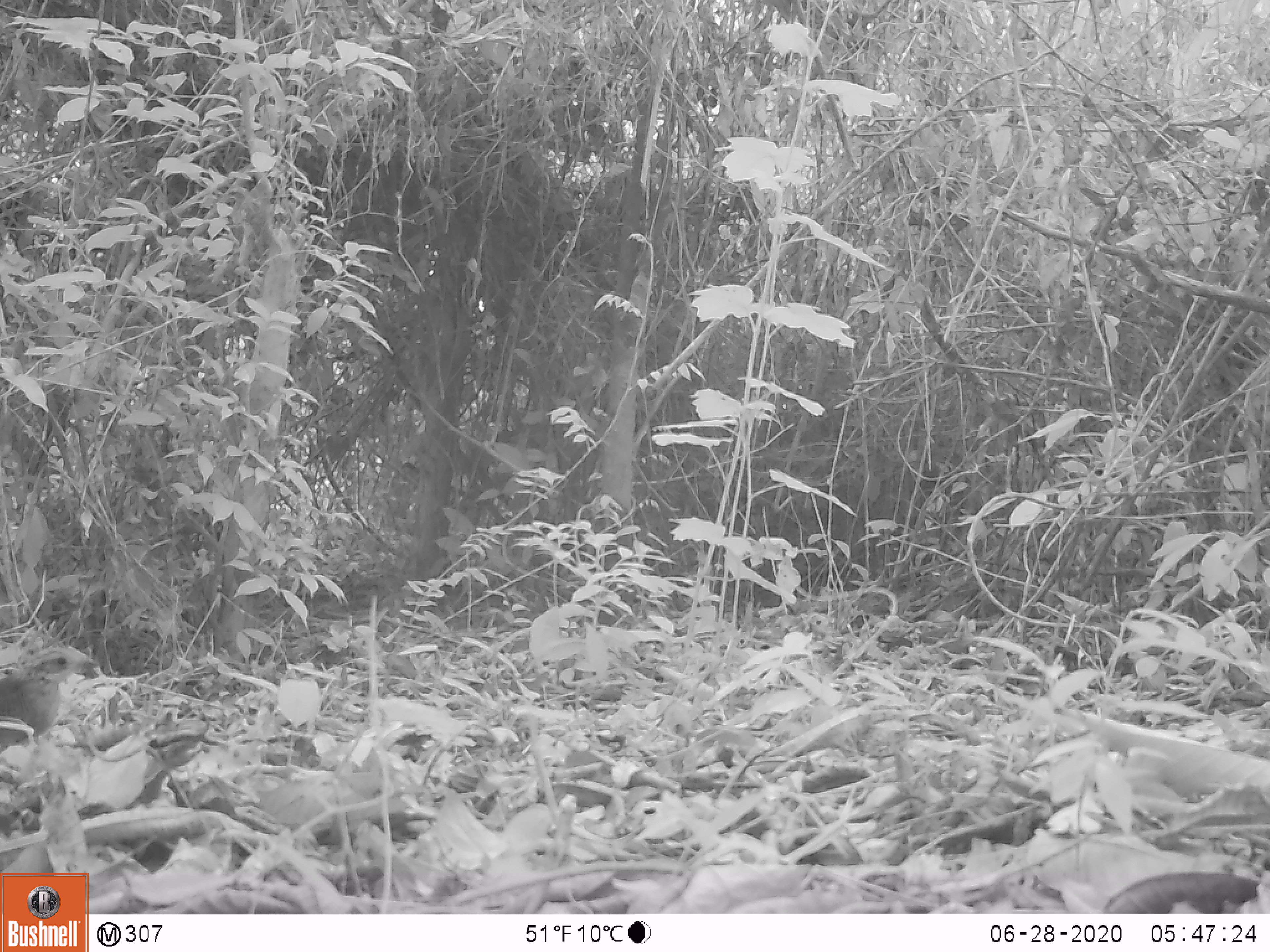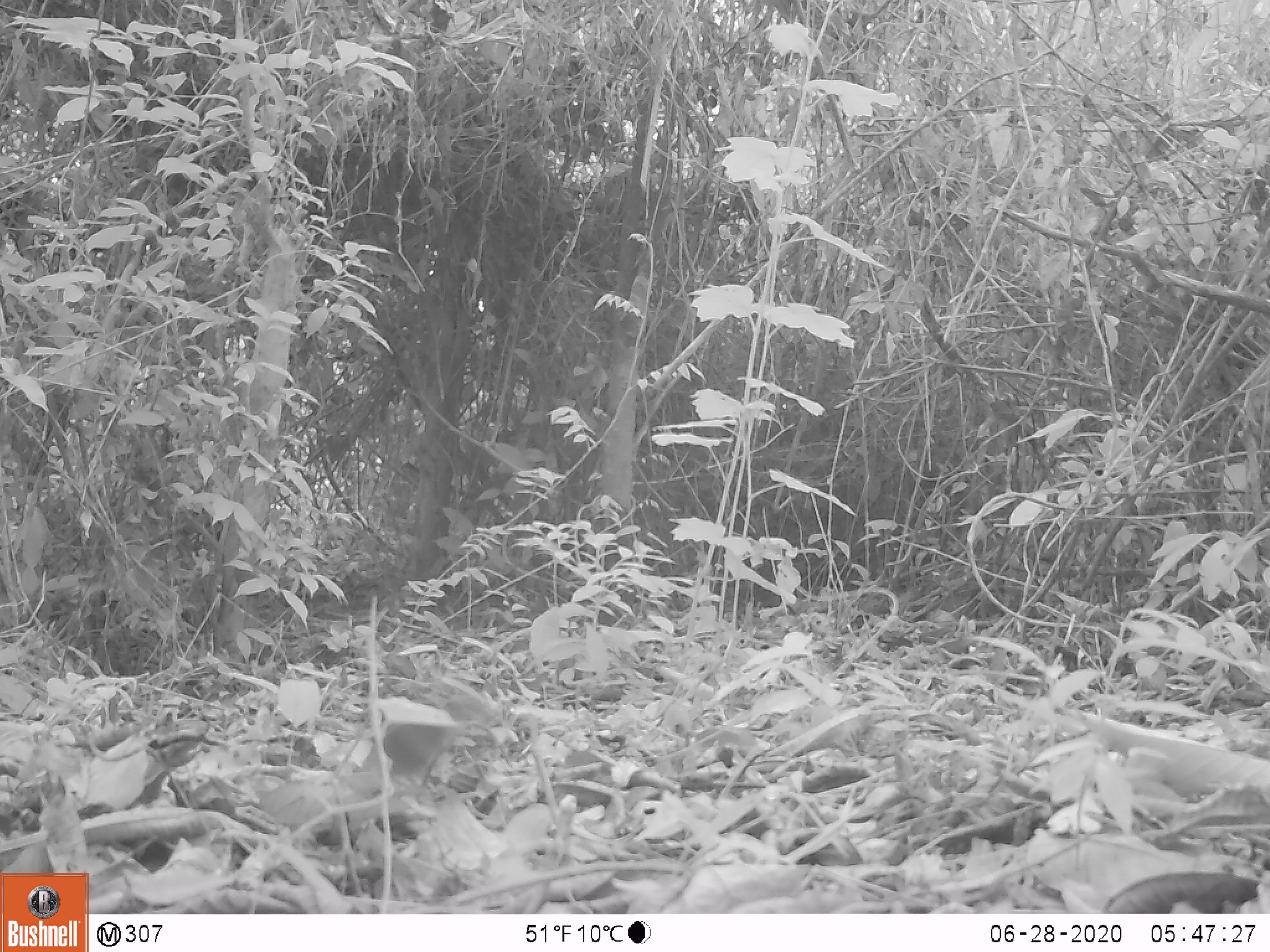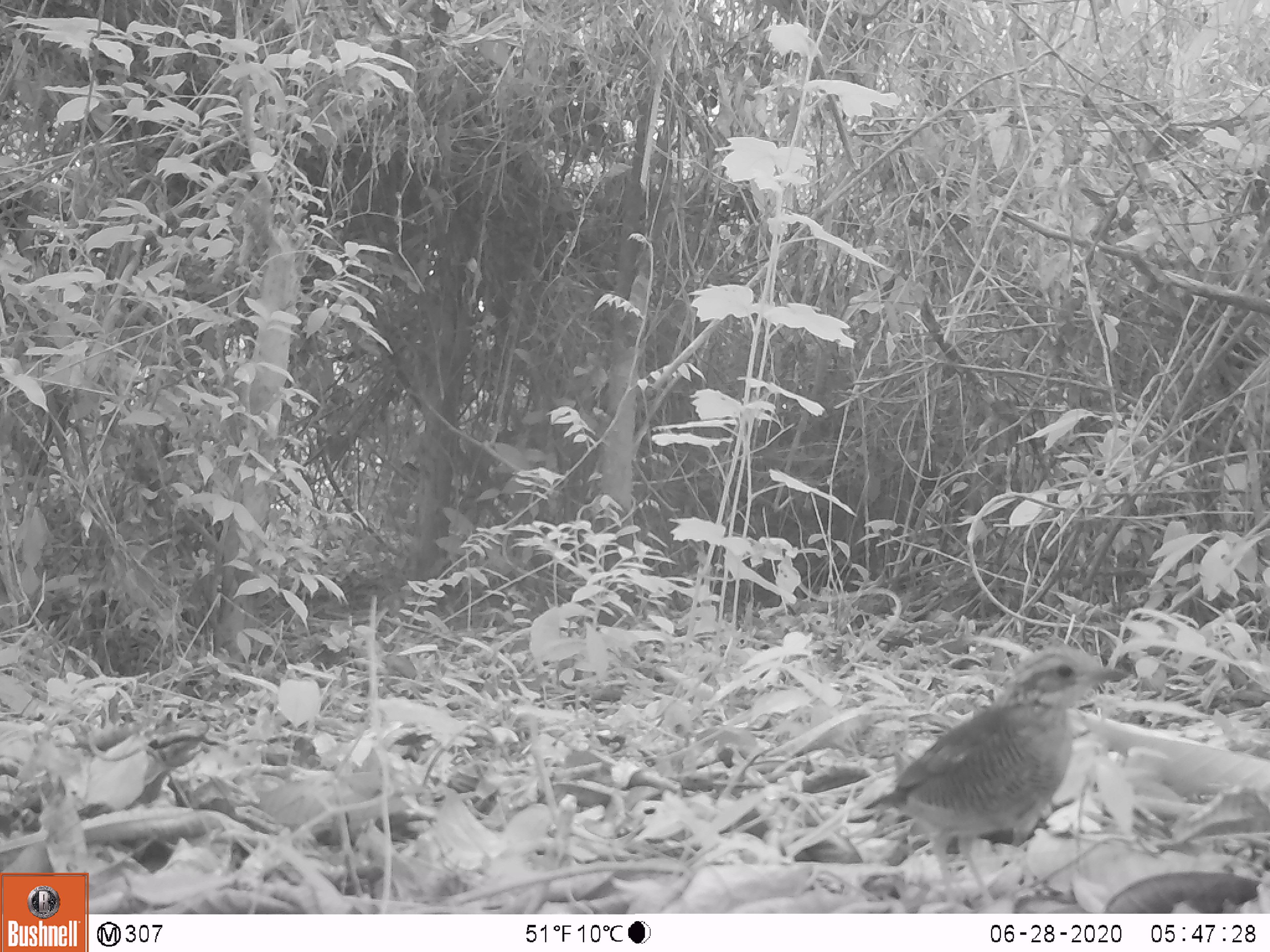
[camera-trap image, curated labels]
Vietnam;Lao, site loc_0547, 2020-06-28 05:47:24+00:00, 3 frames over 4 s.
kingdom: Animalia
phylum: Chordata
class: Mammalia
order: Artiodactyla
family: Tragulidae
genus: Moschiola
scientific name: Moschiola meminna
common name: chevrotain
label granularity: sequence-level